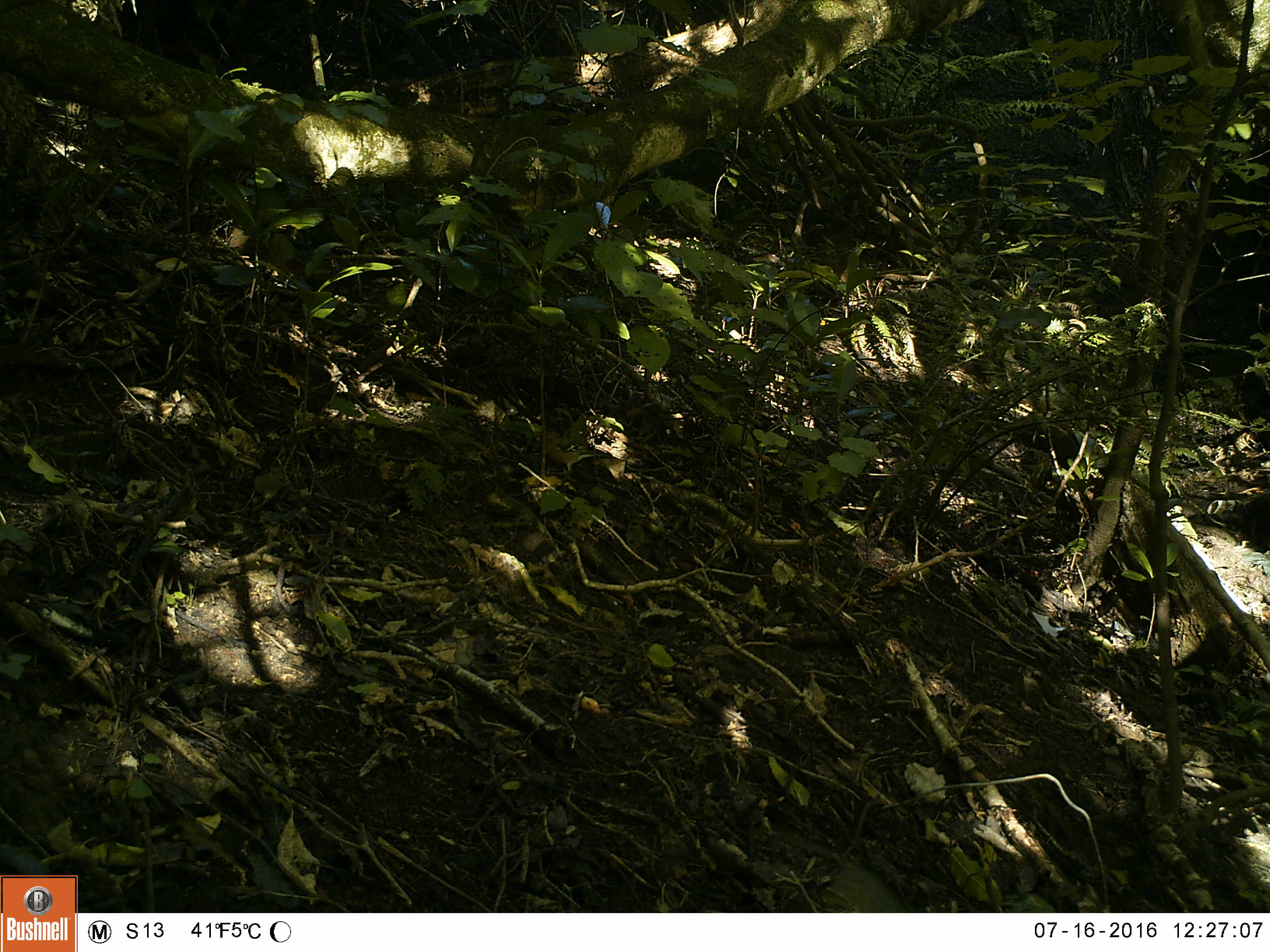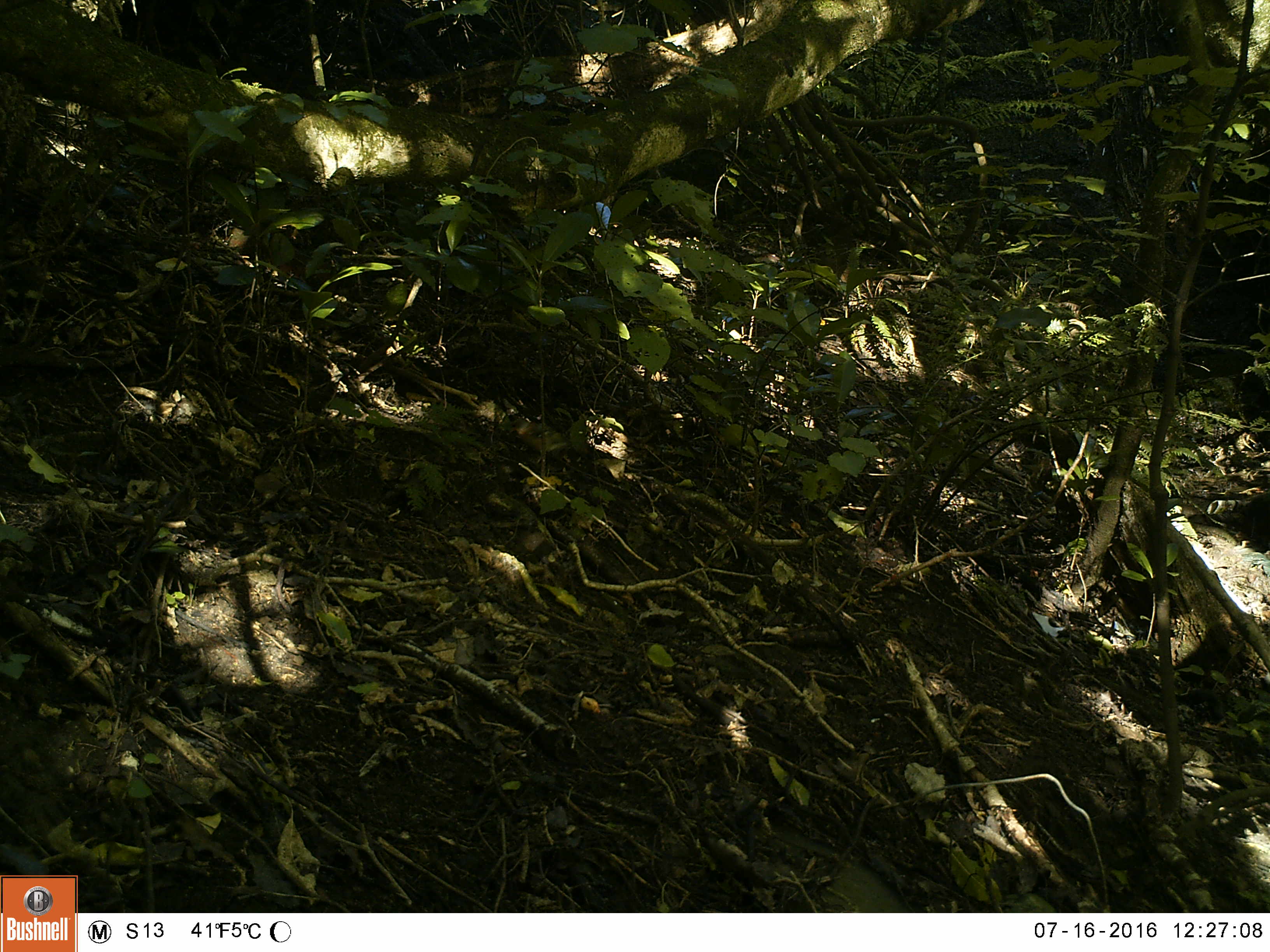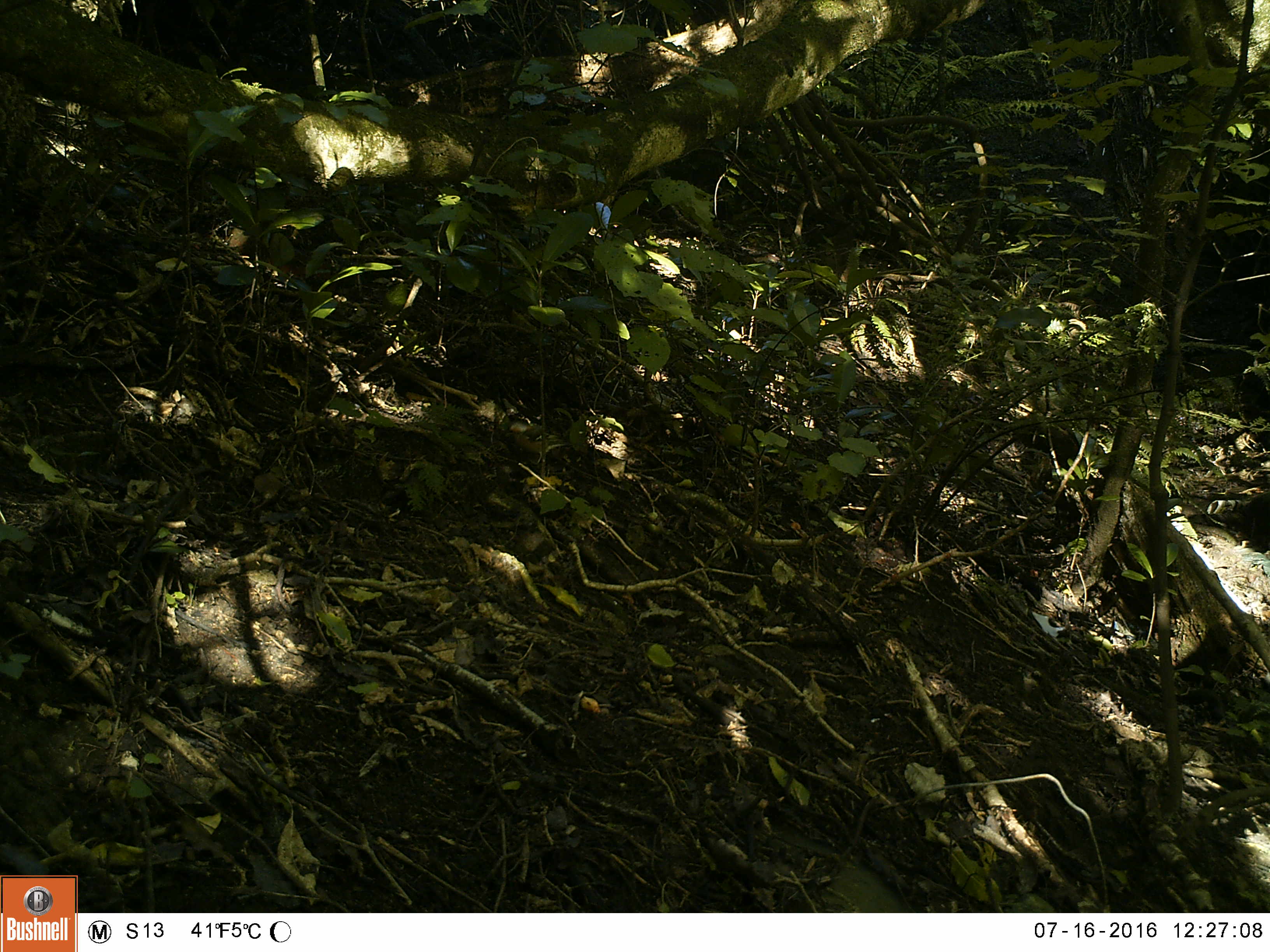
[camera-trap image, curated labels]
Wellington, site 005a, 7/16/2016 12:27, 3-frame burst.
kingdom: Animalia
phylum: Chordata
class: Aves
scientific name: Aves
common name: bird